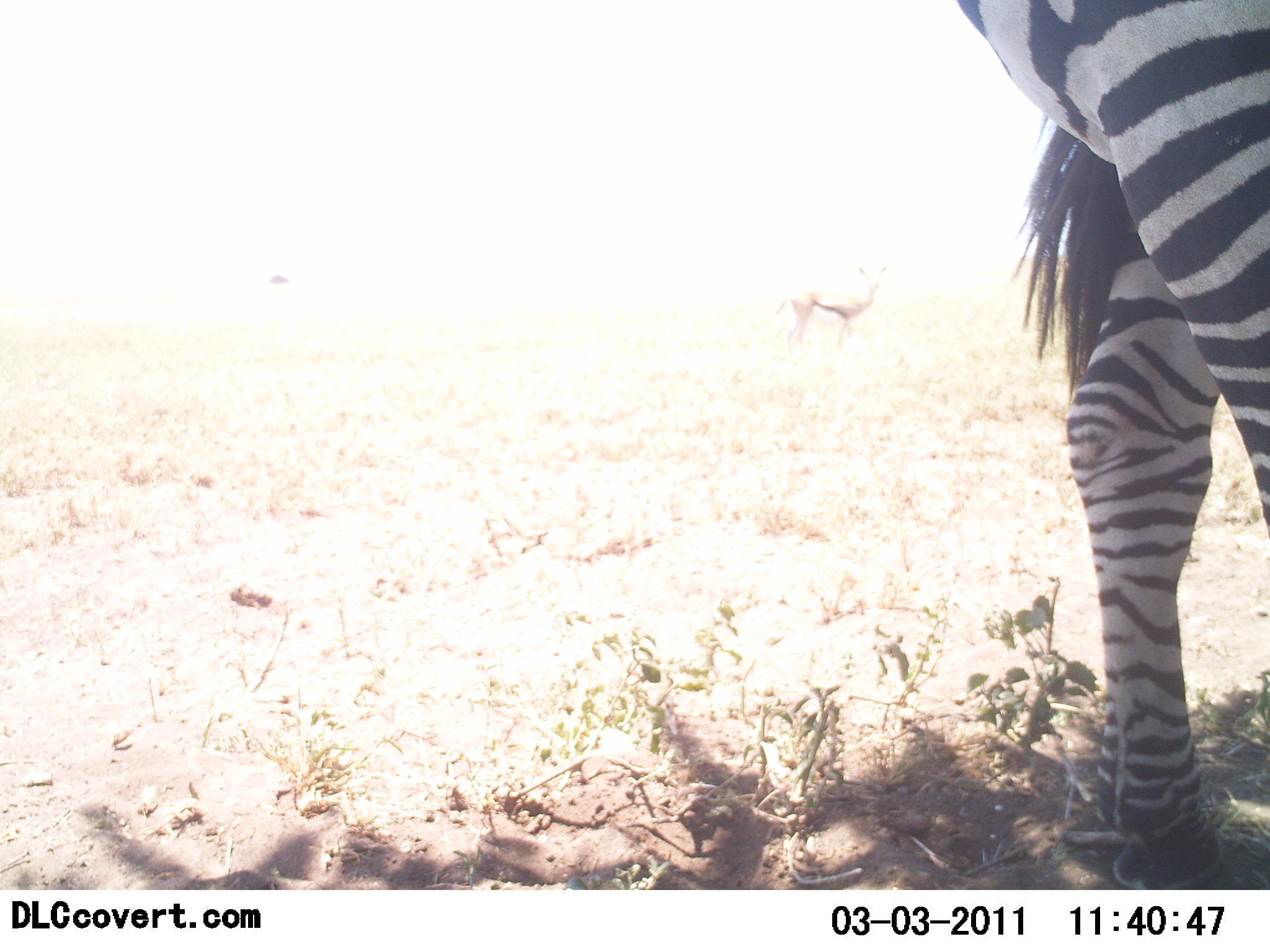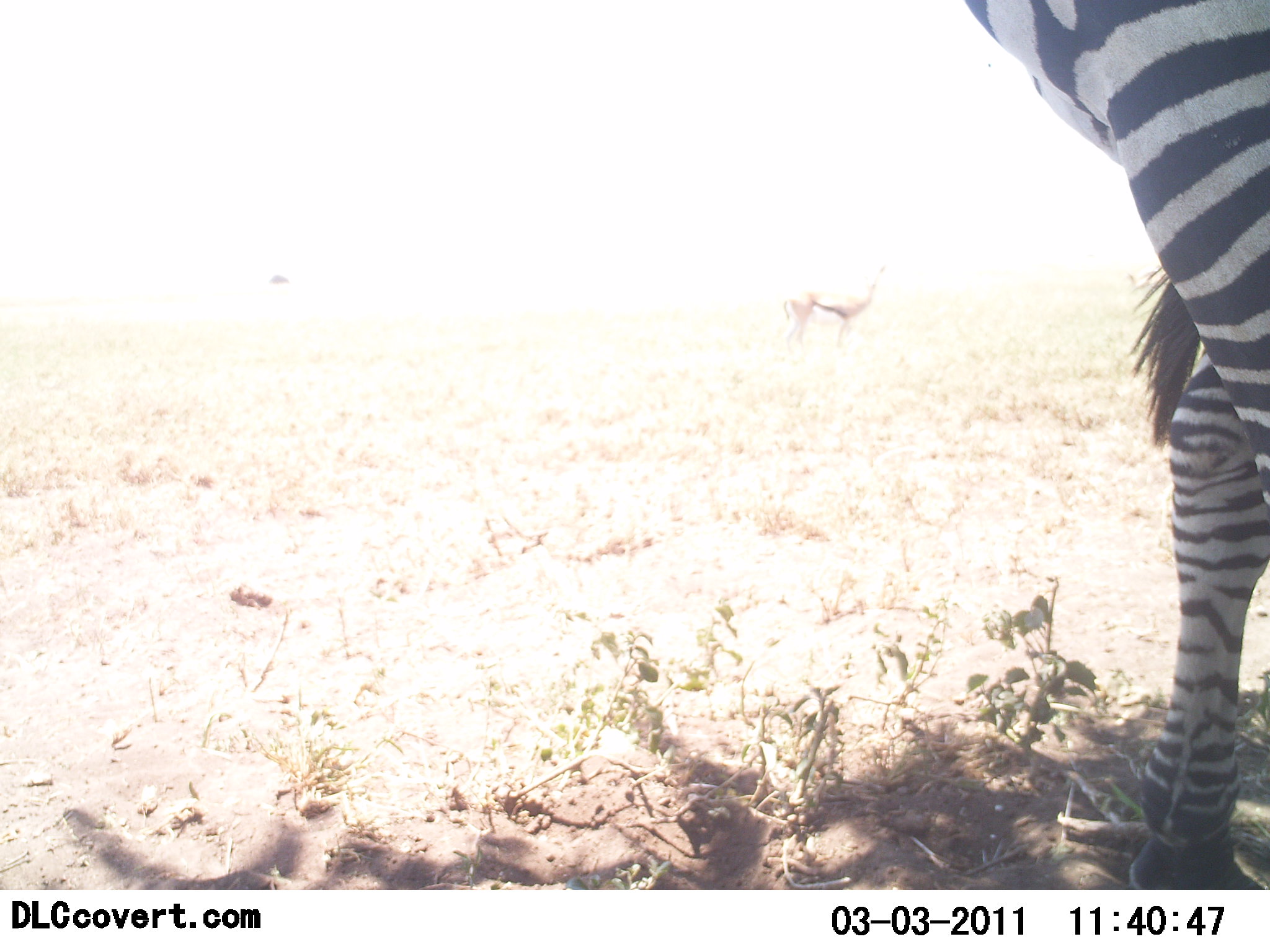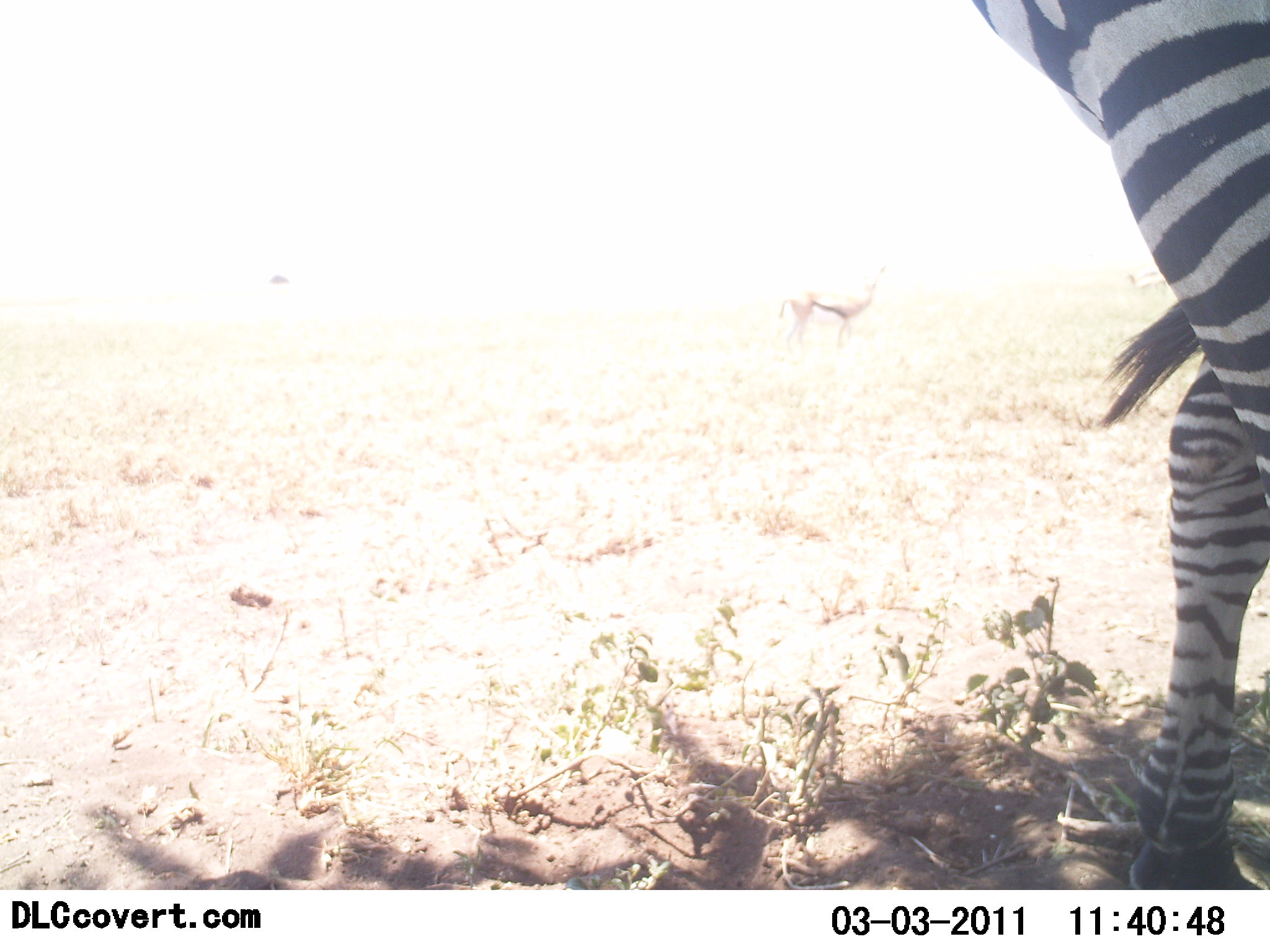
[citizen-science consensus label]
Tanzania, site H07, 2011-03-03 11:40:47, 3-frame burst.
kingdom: Animalia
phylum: Chordata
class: Mammalia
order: Artiodactyla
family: Bovidae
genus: Eudorcas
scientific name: Eudorcas thomsonii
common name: thomson's gazelle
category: gazellethomsons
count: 1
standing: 100%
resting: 0%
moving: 0%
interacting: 0%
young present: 0%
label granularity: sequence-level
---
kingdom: Animalia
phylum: Chordata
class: Mammalia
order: Perissodactyla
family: Equidae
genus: Equus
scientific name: Equus quagga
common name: plains zebra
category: zebra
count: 1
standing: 88%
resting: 4%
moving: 17%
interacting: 0%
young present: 0%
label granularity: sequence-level